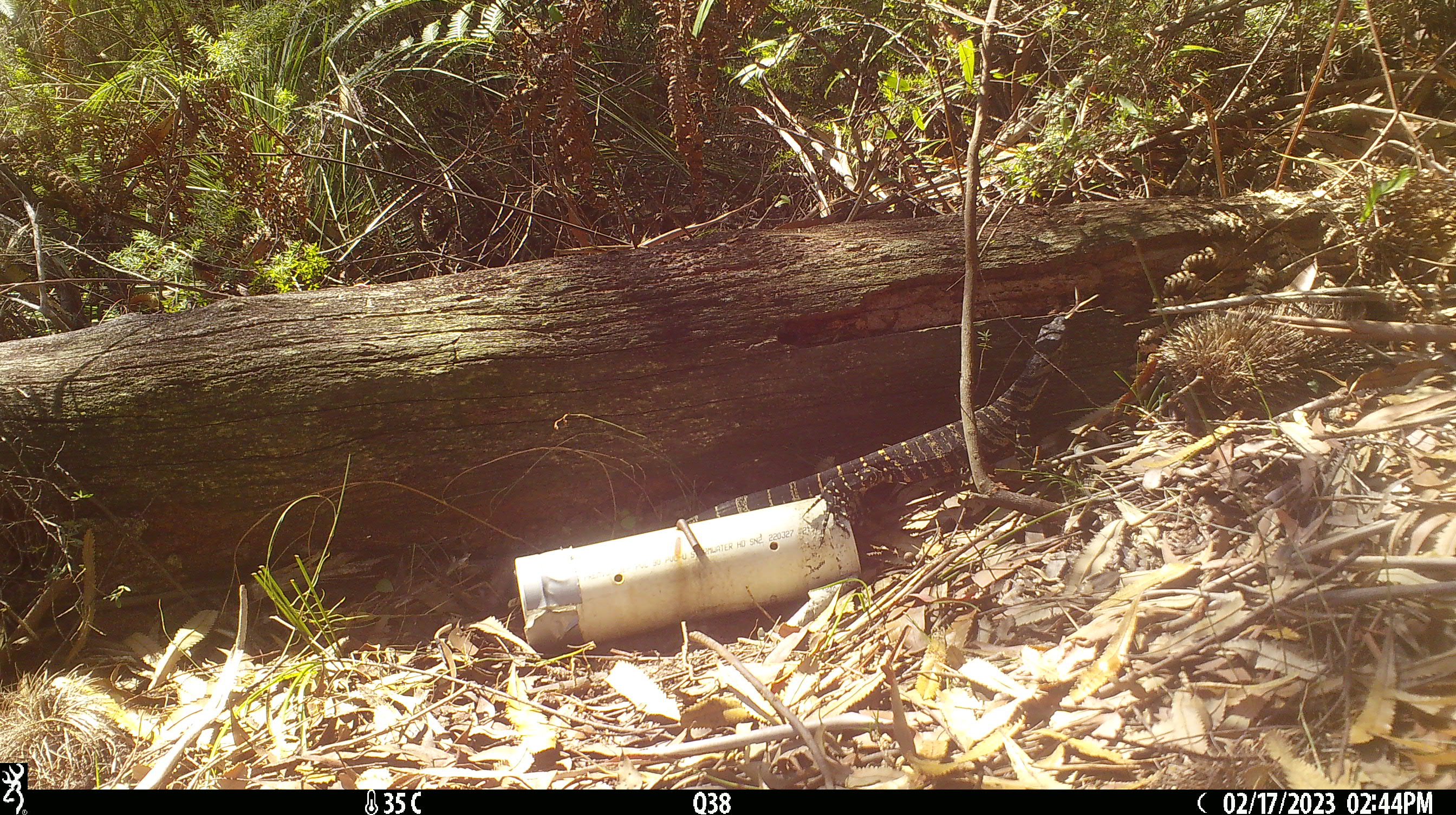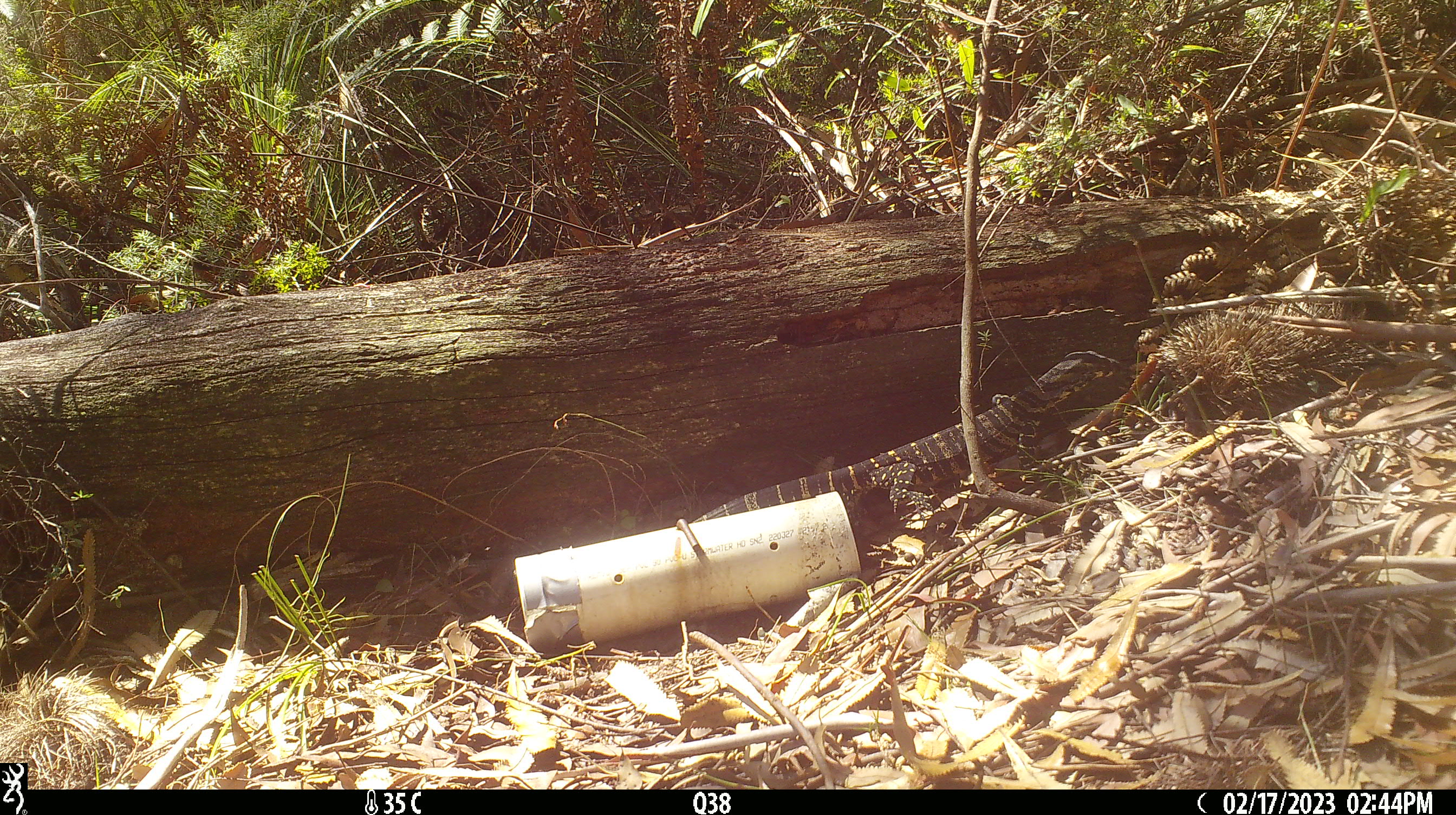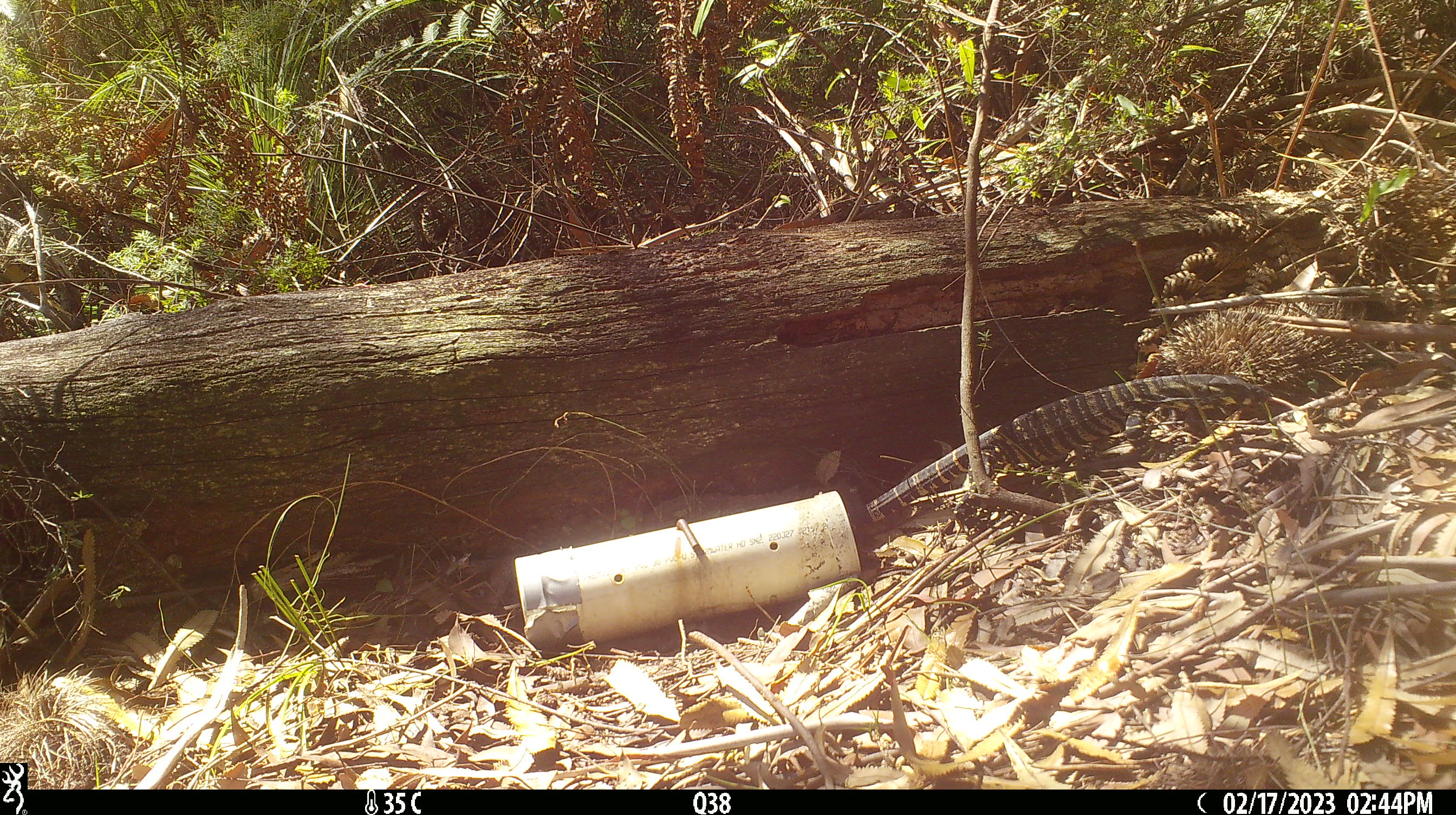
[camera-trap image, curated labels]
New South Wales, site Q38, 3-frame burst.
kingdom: Animalia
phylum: Chordata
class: Reptilia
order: Squamata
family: Varanidae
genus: Varanus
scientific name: Varanus varius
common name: lace monitor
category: goanna